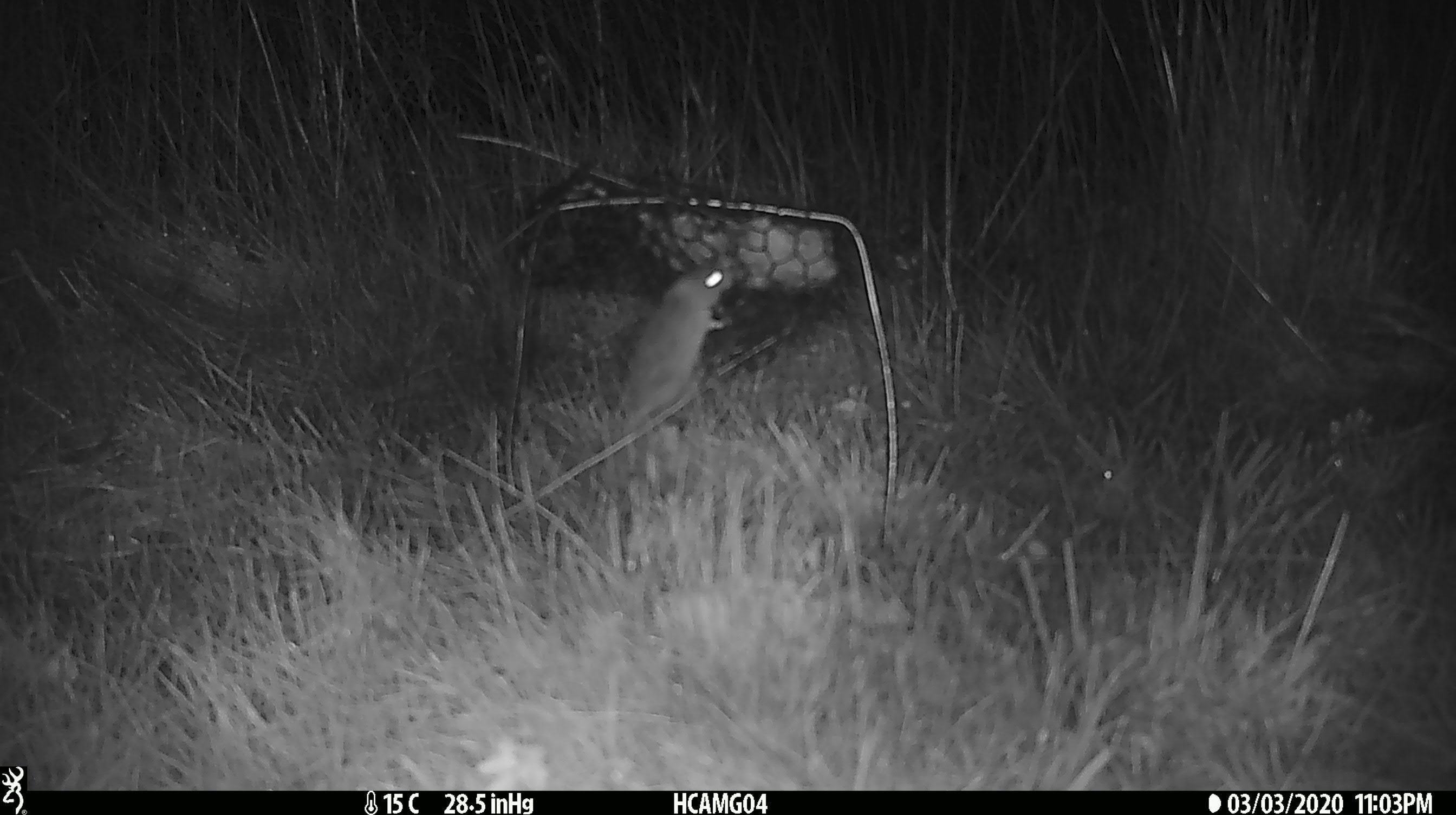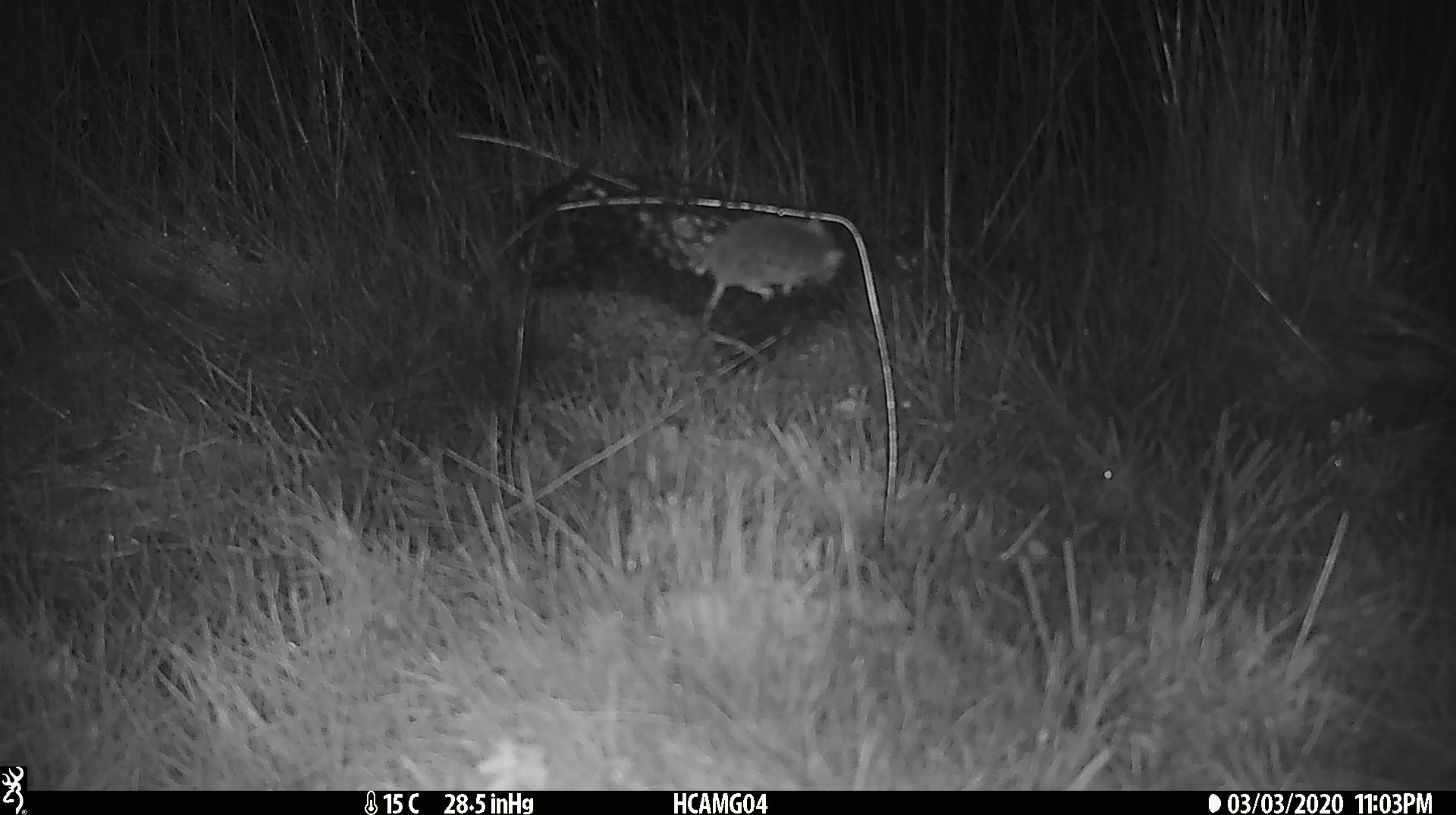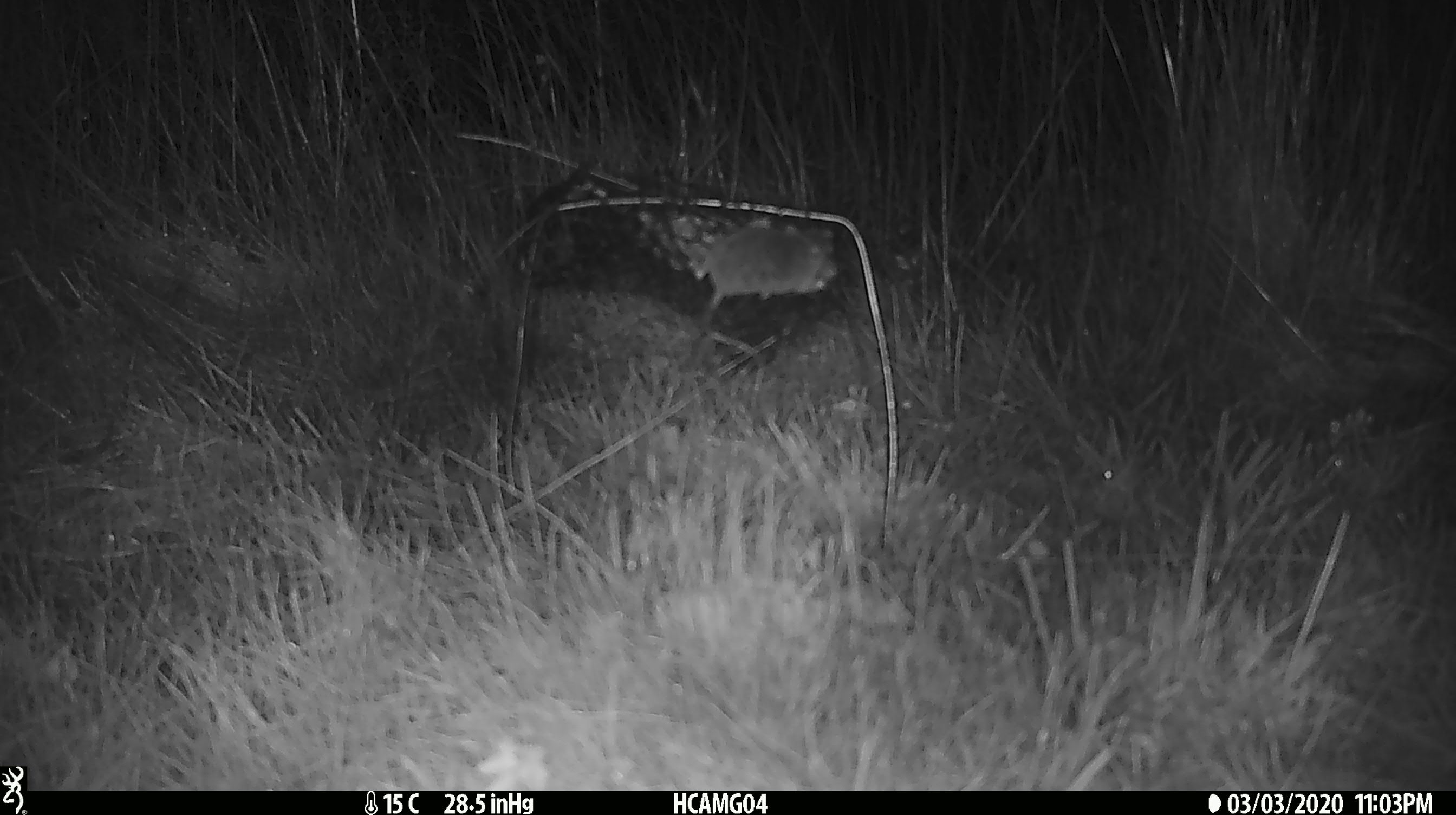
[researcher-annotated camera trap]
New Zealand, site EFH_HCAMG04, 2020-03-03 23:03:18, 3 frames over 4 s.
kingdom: Animalia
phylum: Chordata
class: Mammalia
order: Rodentia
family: Muridae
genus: Mus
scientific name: Mus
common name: mouse